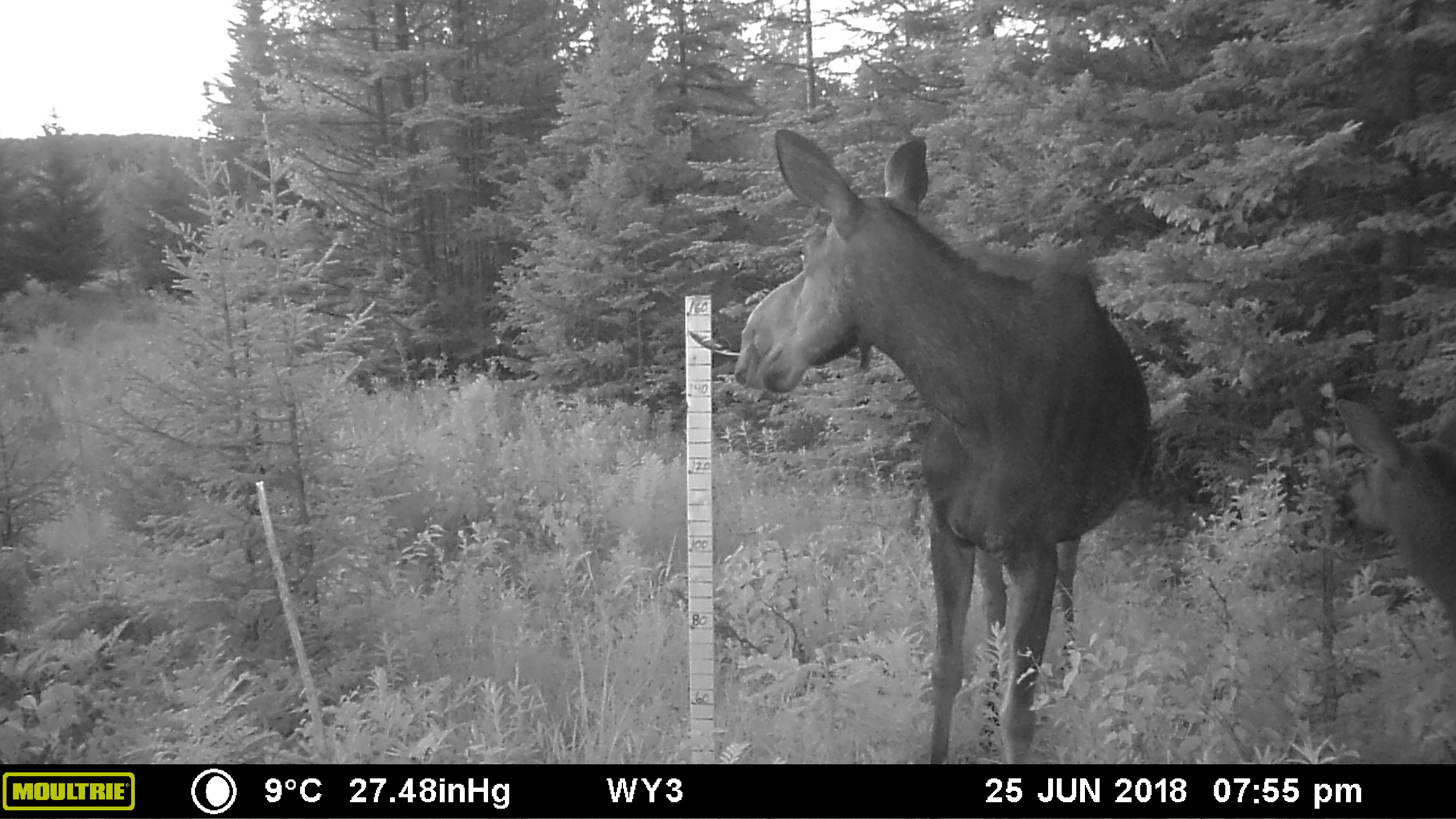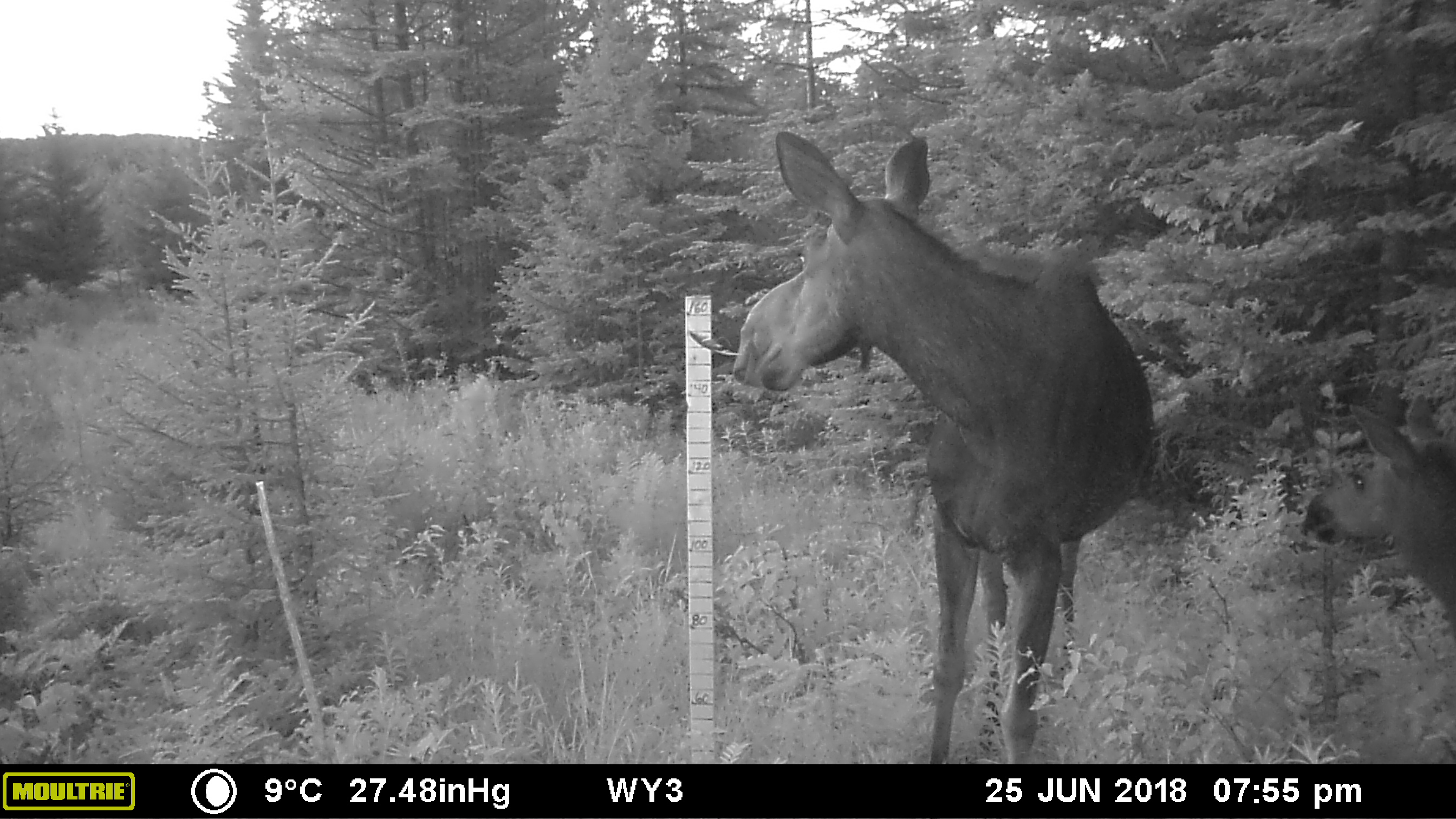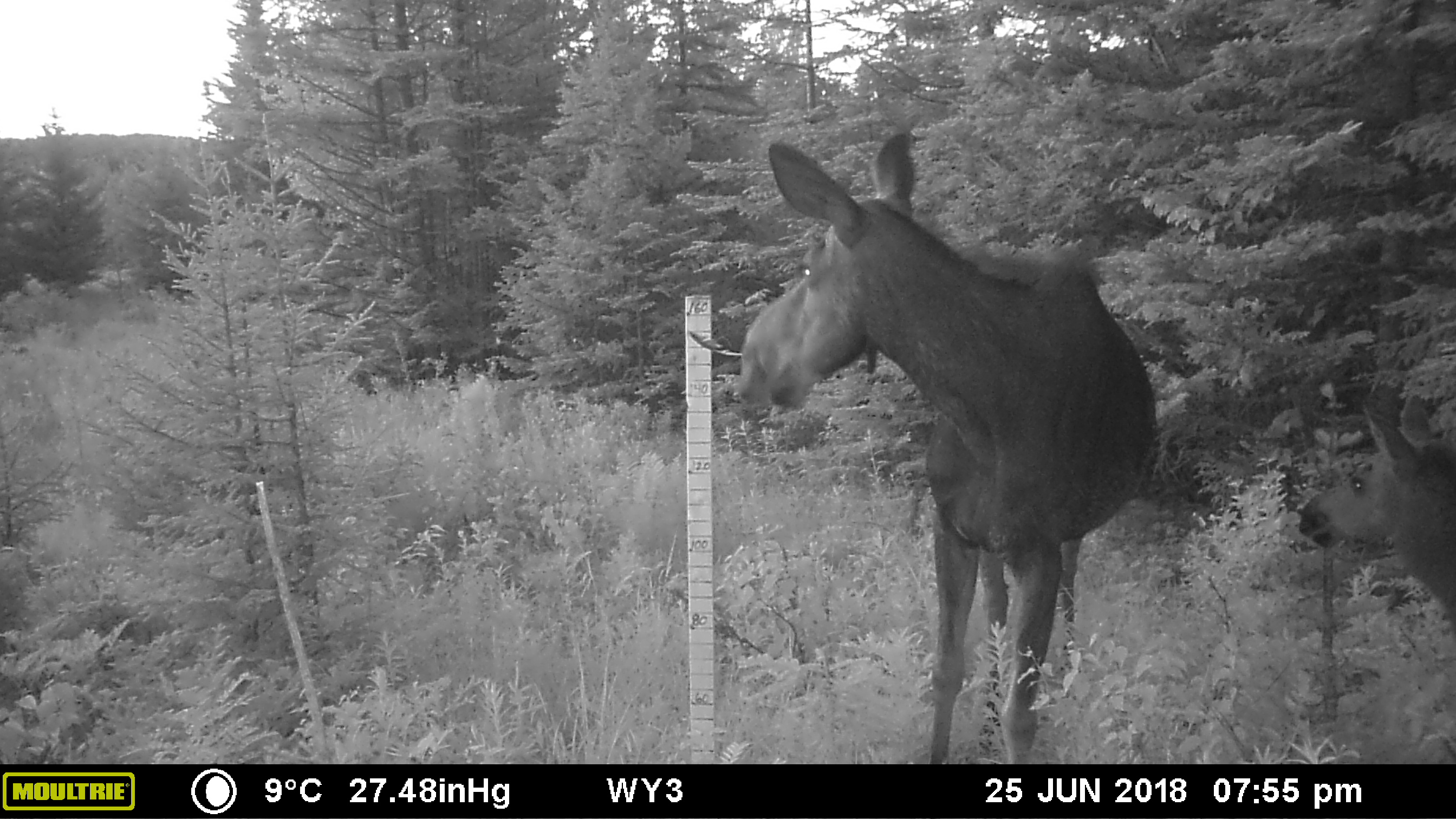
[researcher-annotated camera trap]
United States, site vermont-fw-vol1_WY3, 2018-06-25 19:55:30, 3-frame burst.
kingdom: Animalia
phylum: Chordata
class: Mammalia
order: Artiodactyla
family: Cervidae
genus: Alces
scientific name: Alces alces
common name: moose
Moose (Alces alces).